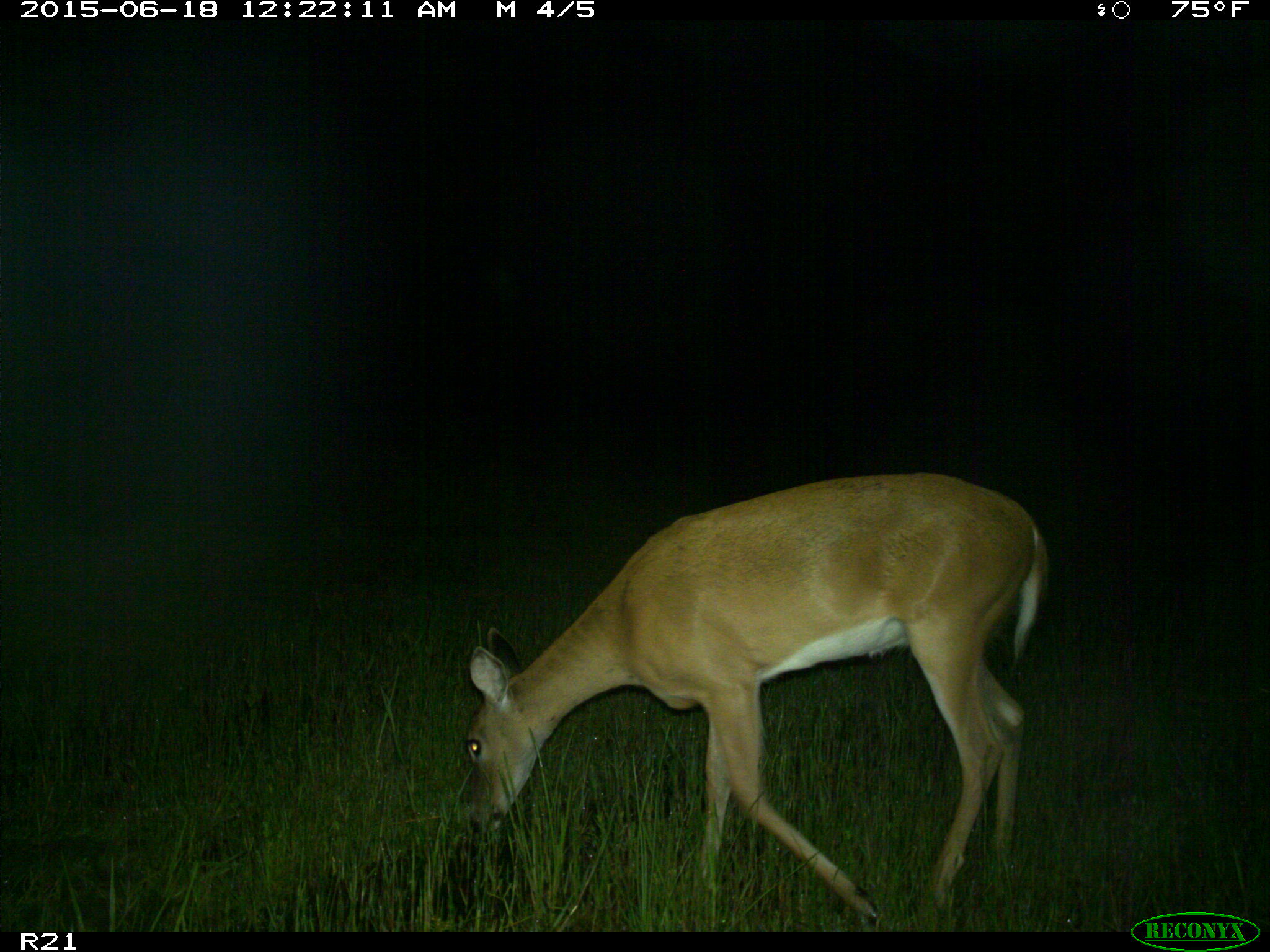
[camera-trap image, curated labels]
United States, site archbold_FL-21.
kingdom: Animalia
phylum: Chordata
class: Mammalia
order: Artiodactyla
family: Cervidae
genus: Odocoileus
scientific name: Odocoileus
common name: deer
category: unidentified deer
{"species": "unidentified deer (deer) (Odocoileus)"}